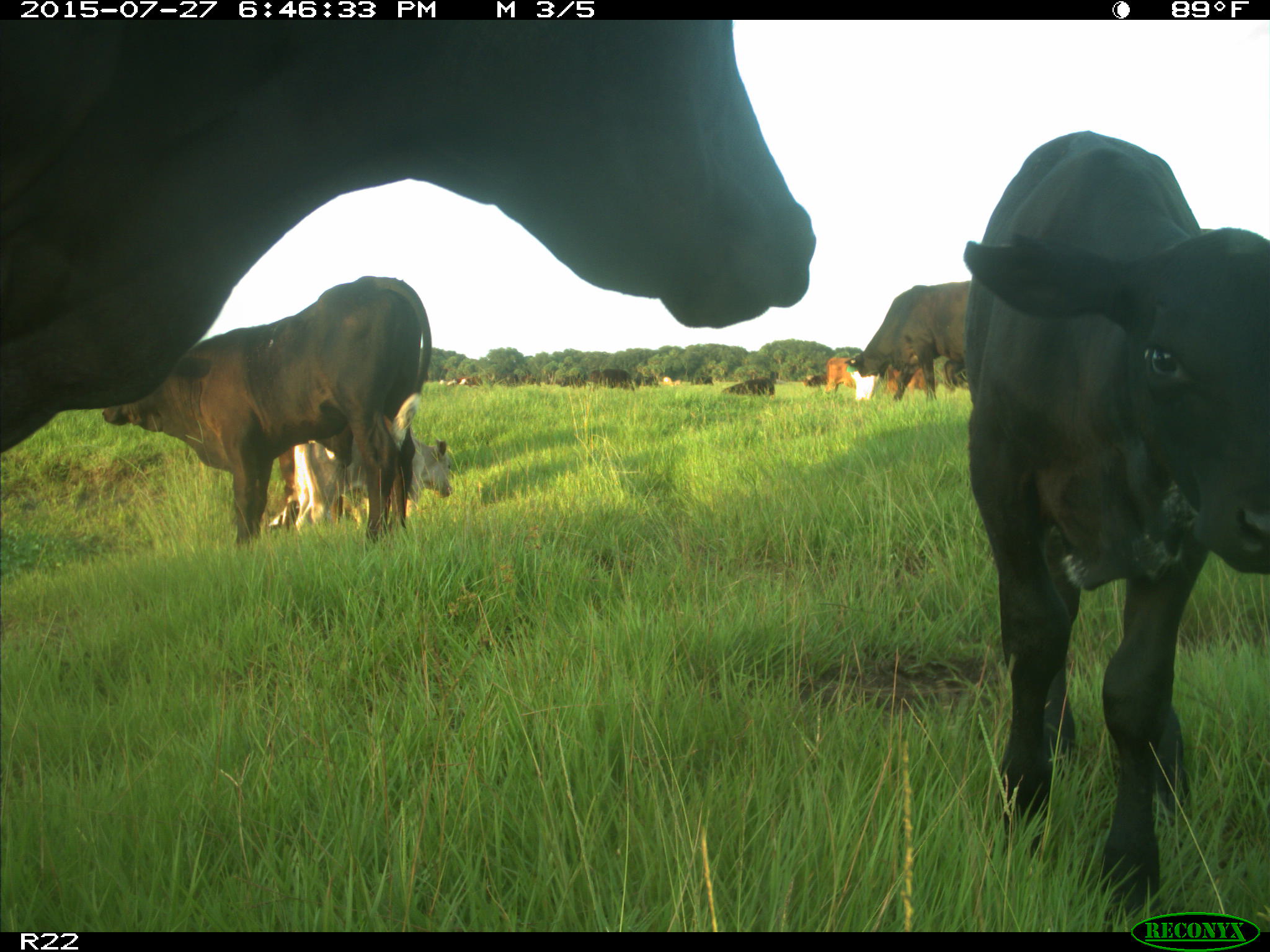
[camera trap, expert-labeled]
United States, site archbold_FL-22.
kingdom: Animalia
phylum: Chordata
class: Mammalia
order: Artiodactyla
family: Bovidae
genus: Bos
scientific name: Bos taurus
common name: domestic cow